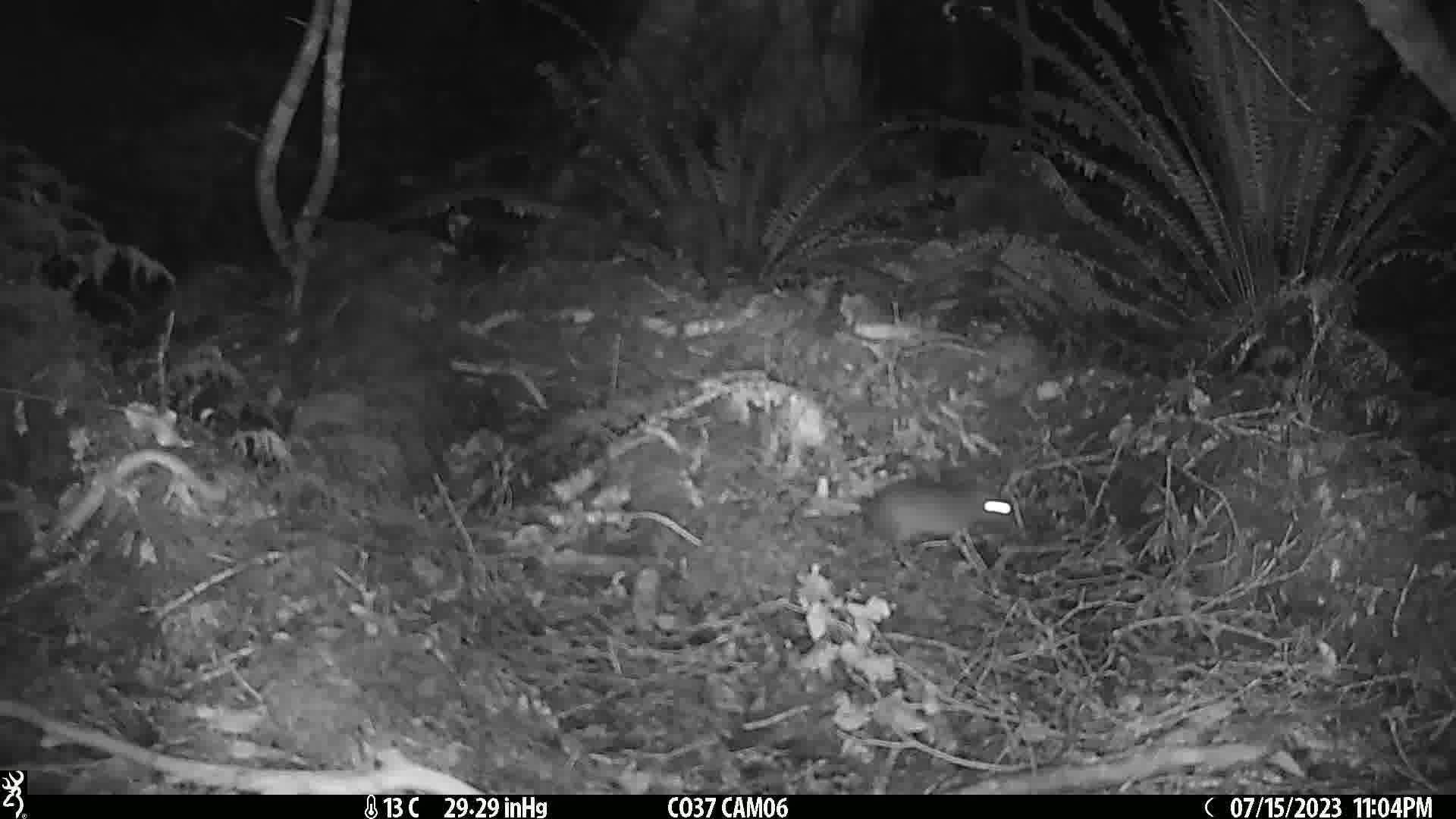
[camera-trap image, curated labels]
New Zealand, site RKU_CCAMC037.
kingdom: Animalia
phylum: Chordata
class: Mammalia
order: Rodentia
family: Muridae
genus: Rattus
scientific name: Rattus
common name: rat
Rat (Rattus).